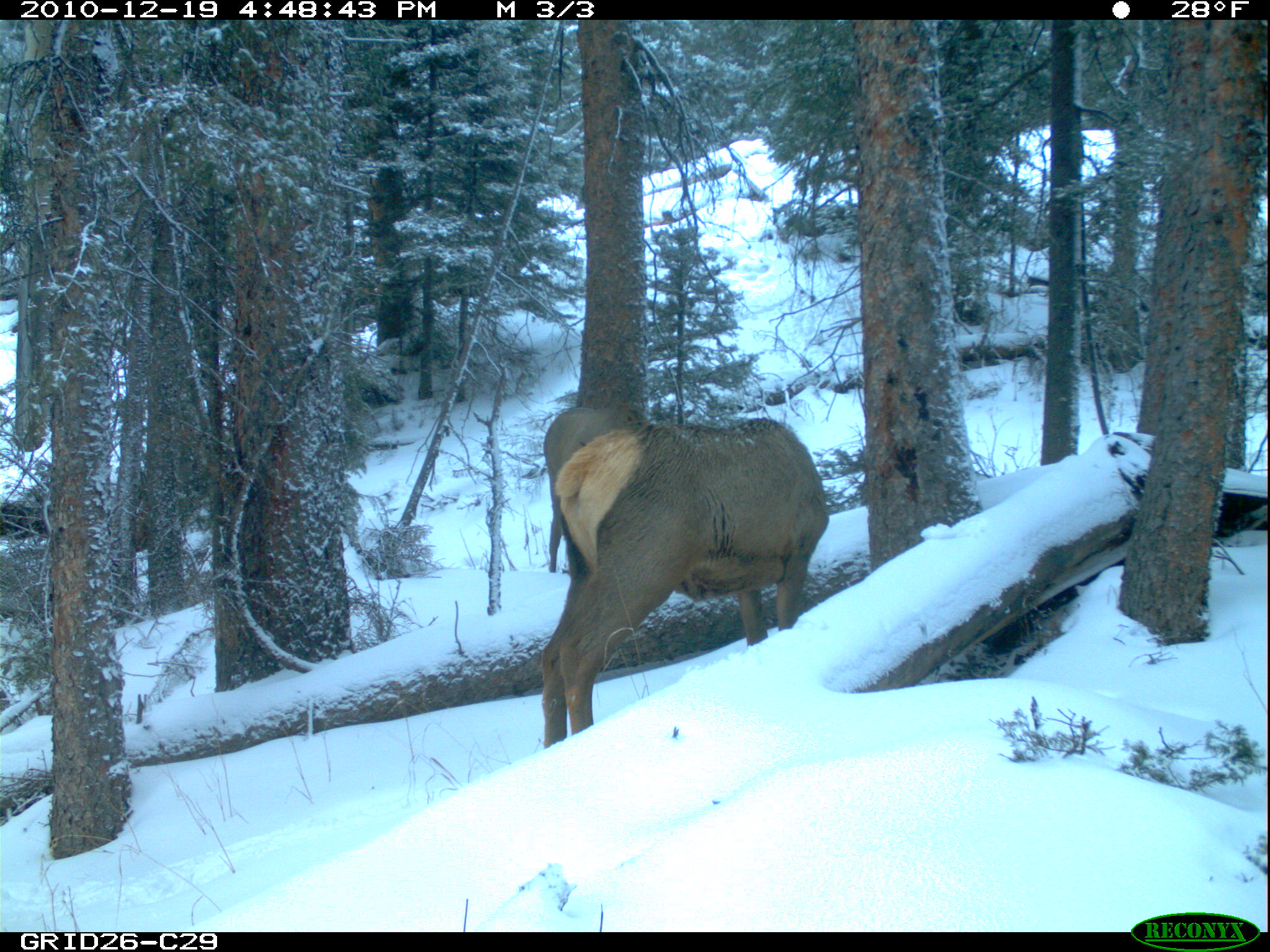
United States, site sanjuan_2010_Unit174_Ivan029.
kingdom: Animalia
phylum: Chordata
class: Mammalia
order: Artiodactyla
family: Cervidae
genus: Cervus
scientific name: Cervus elaphus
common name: red deer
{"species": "Cervus elaphus (red deer)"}